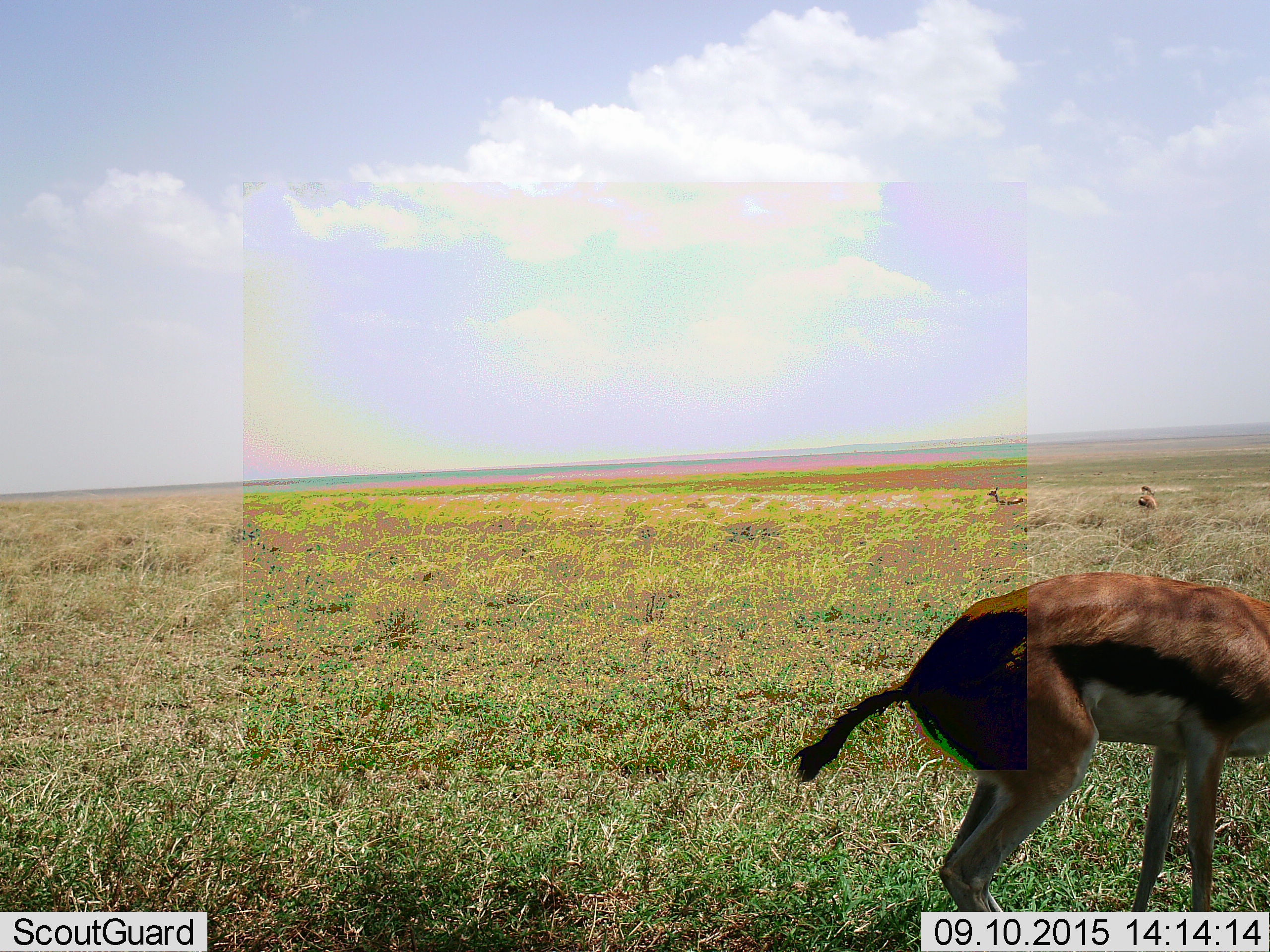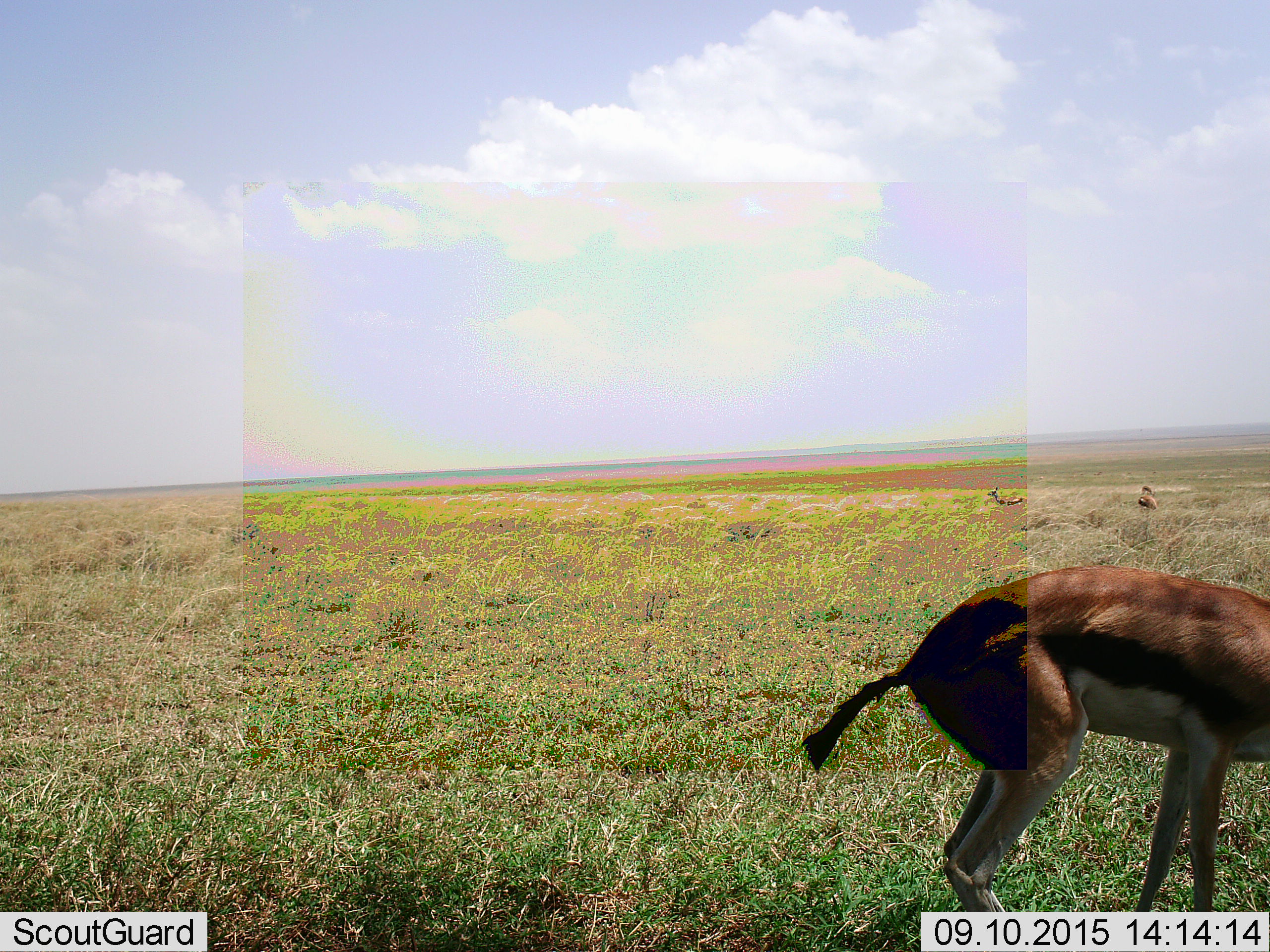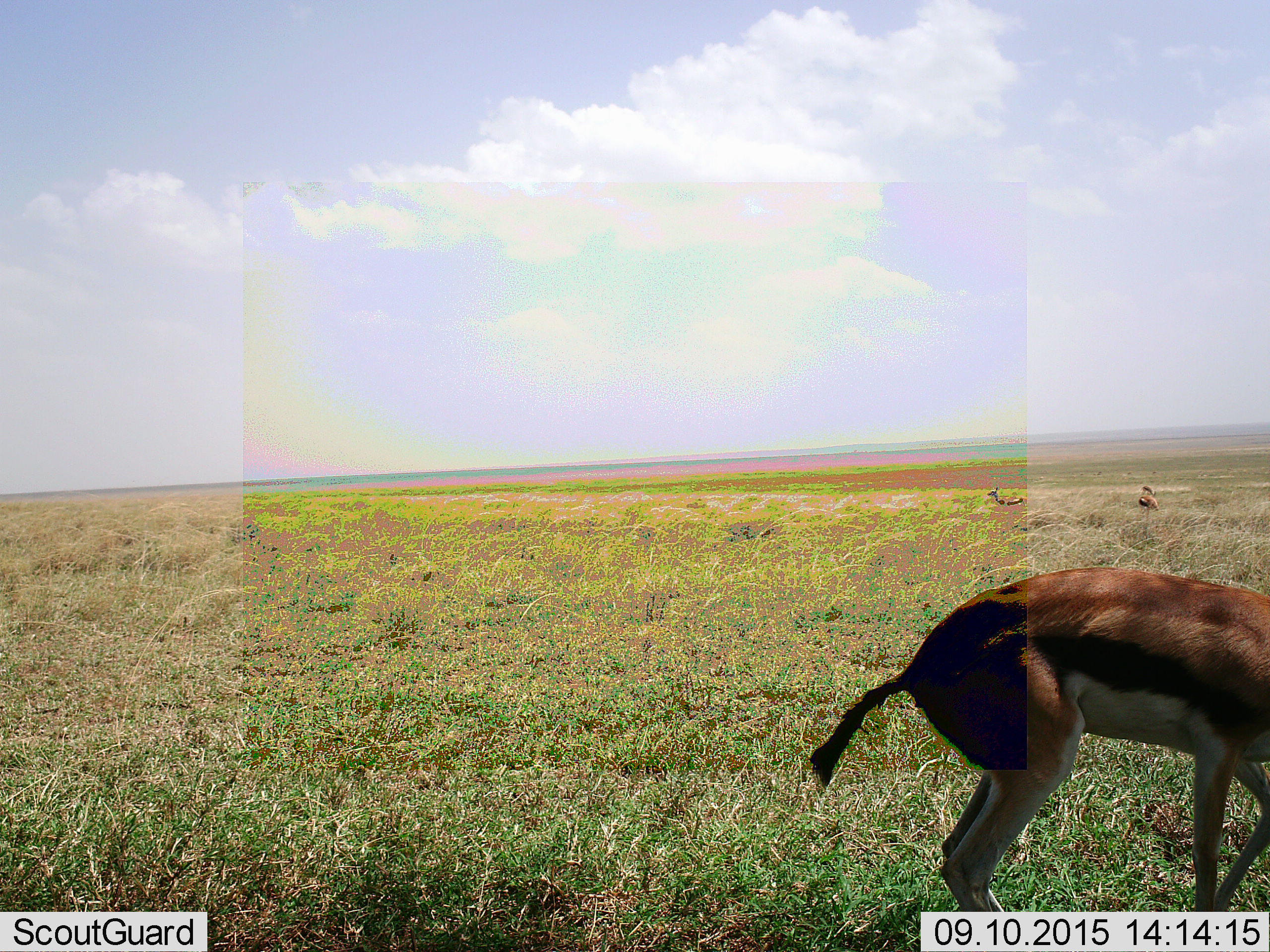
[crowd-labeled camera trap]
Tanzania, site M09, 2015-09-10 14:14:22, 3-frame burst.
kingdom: Animalia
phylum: Chordata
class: Mammalia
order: Artiodactyla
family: Bovidae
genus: Eudorcas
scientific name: Eudorcas thomsonii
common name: thomson's gazelle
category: gazellethomsons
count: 3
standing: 78%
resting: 0%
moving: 22%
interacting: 11%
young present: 0%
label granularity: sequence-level